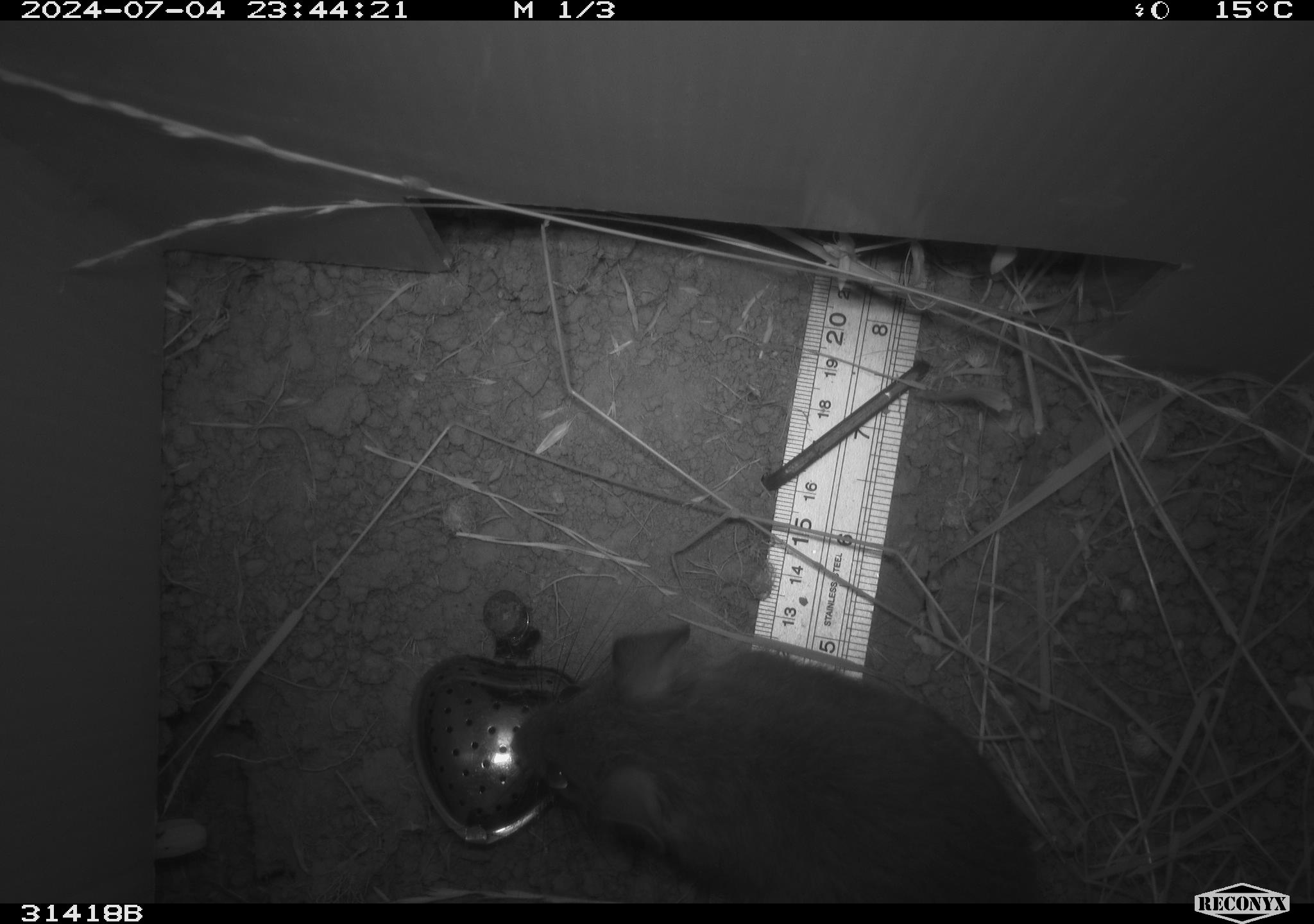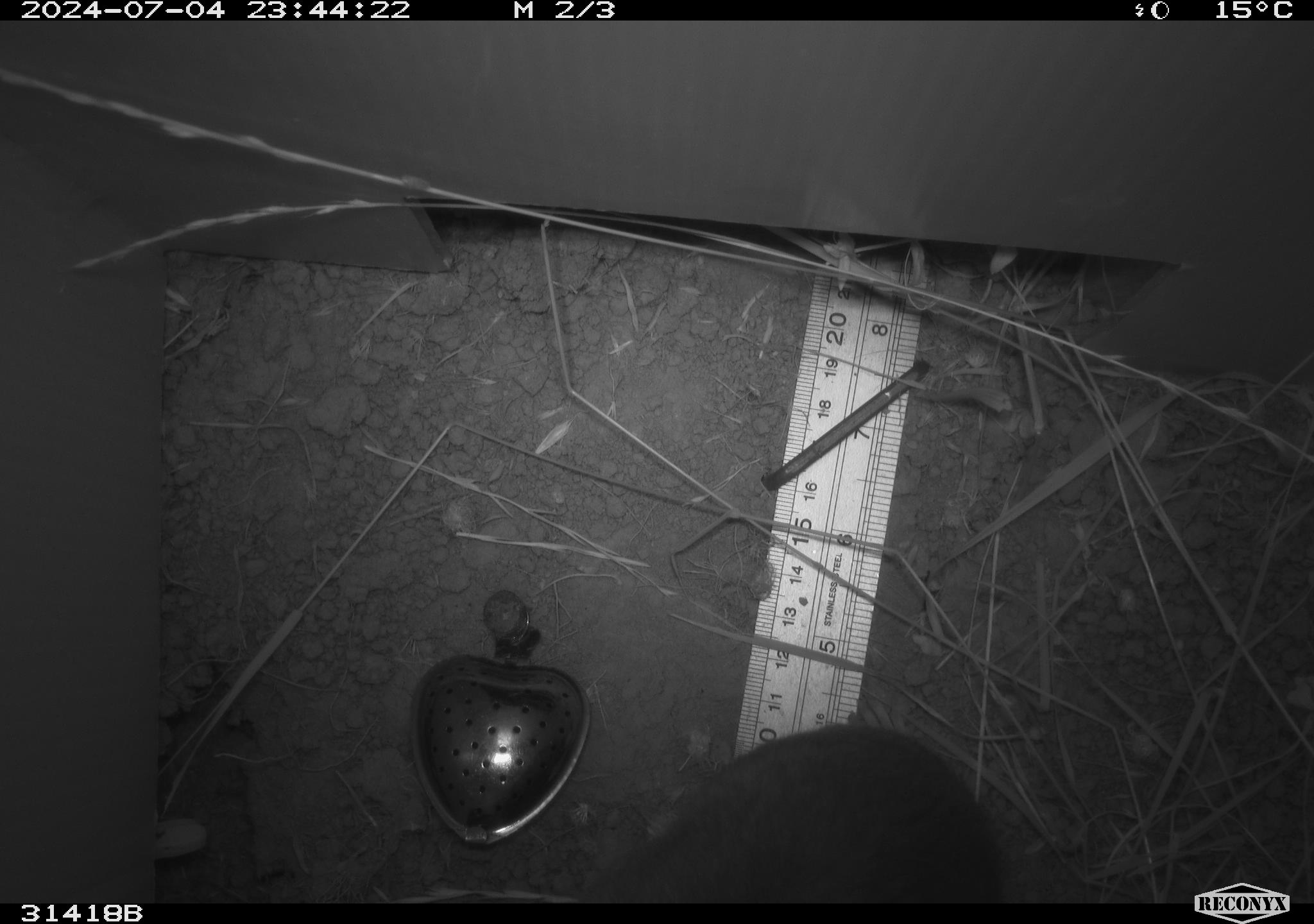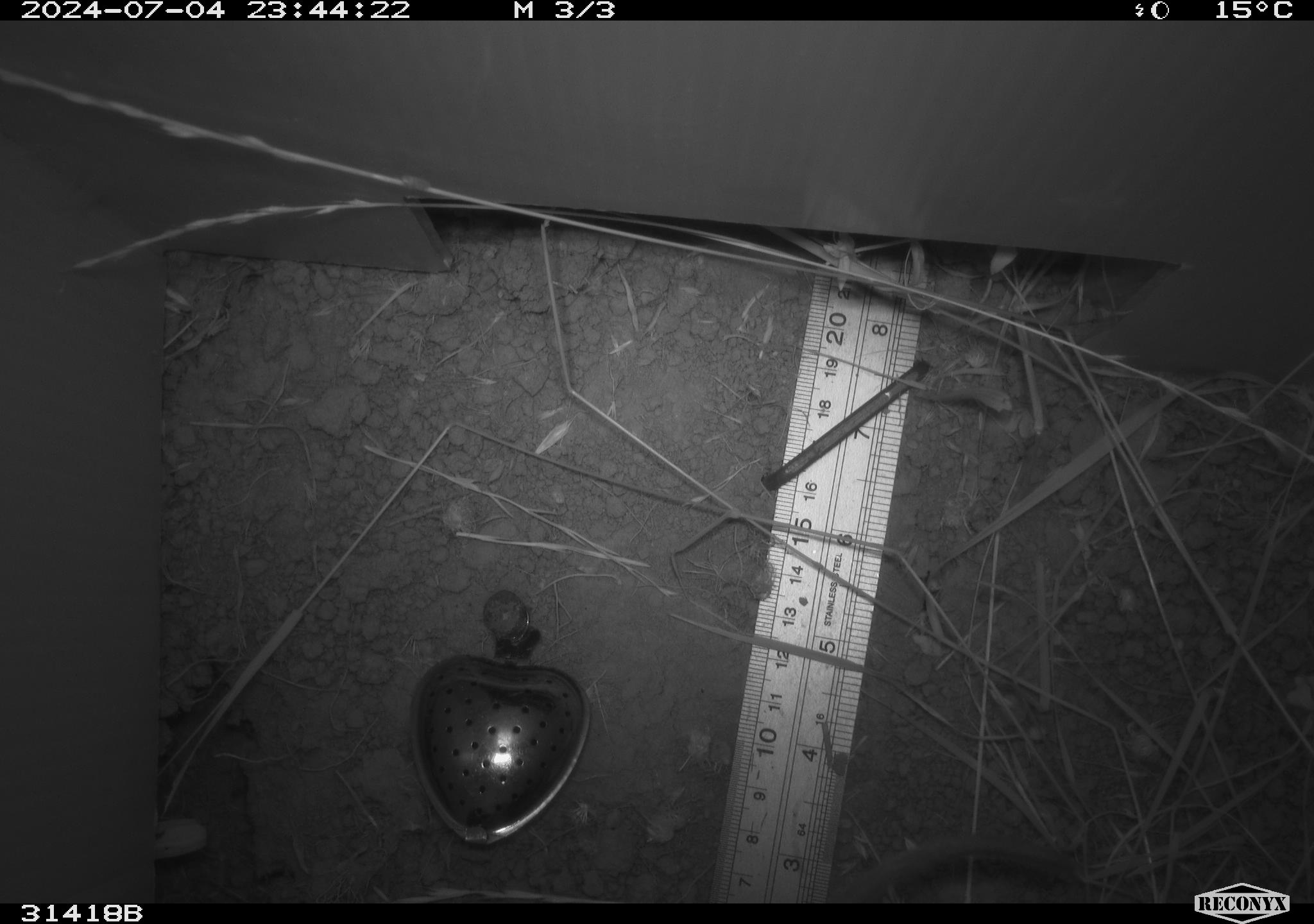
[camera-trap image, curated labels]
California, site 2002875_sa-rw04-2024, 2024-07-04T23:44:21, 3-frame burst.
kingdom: Animalia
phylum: Chordata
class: Mammalia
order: Rodentia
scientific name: Rodentia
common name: rodent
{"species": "rodent (Rodentia)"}